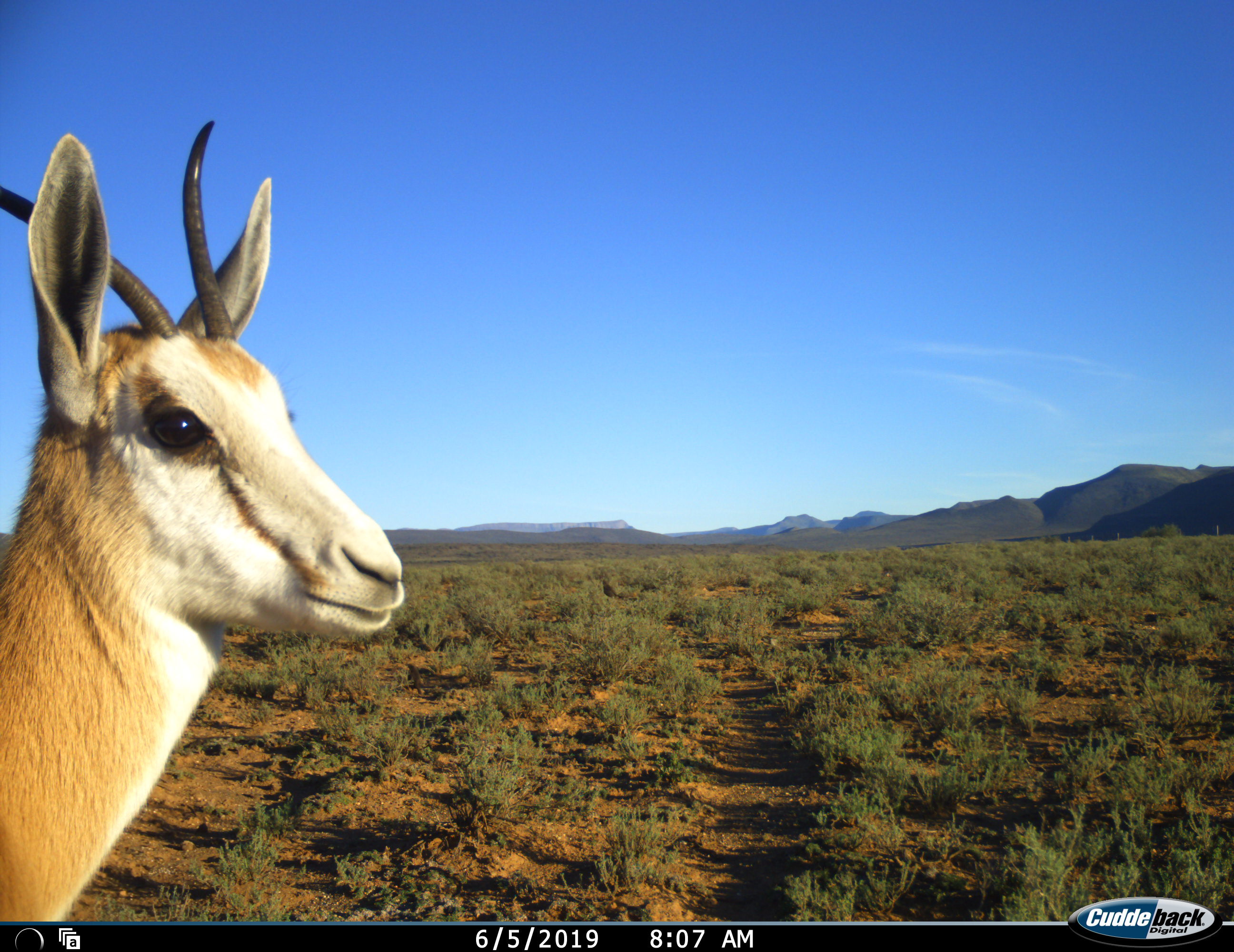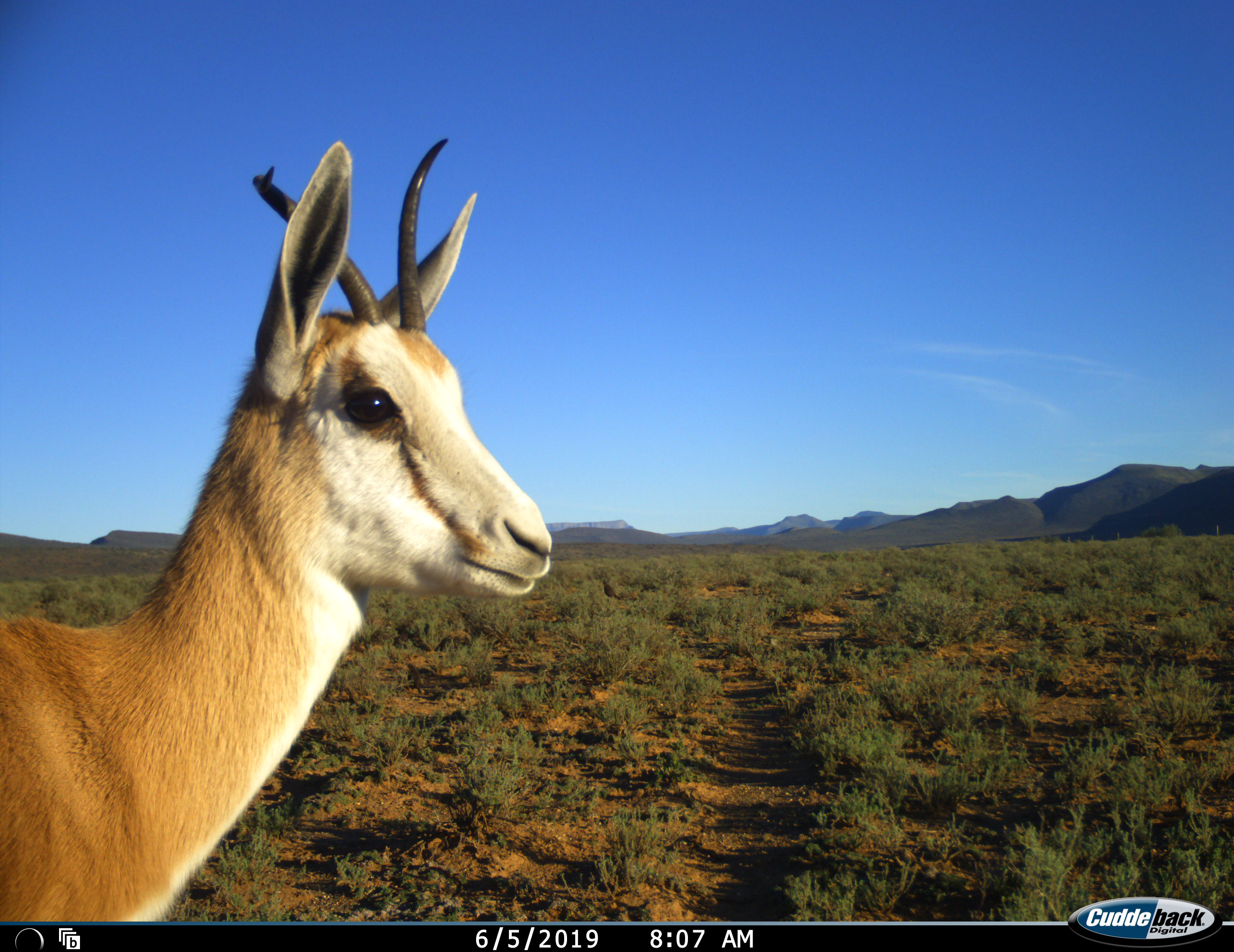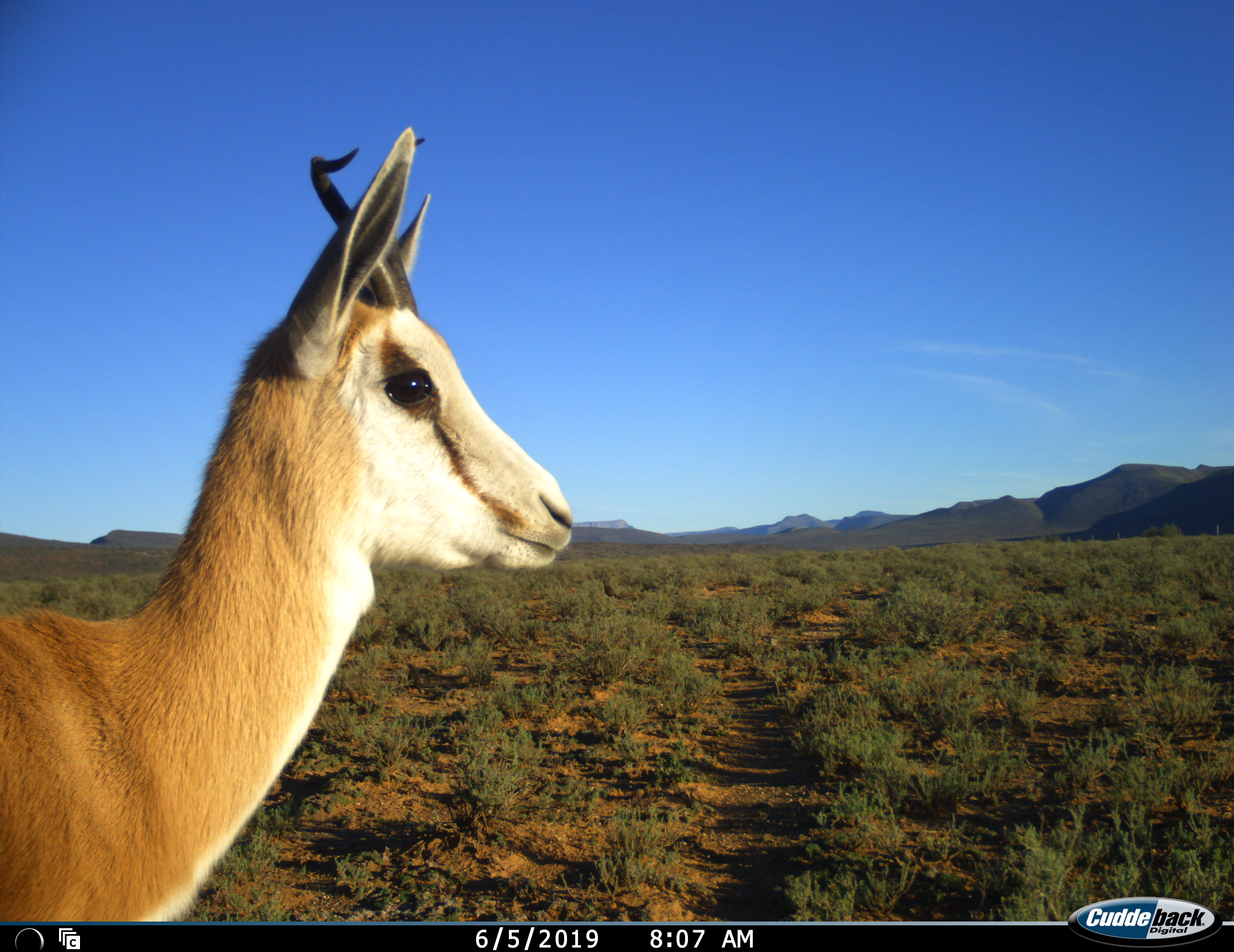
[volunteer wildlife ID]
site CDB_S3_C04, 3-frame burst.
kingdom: Animalia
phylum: Chordata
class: Mammalia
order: Artiodactyla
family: Bovidae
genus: Antidorcas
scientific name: Antidorcas marsupialis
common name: springbok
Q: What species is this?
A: Springbok (Antidorcas marsupialis).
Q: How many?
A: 1.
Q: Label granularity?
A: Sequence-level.